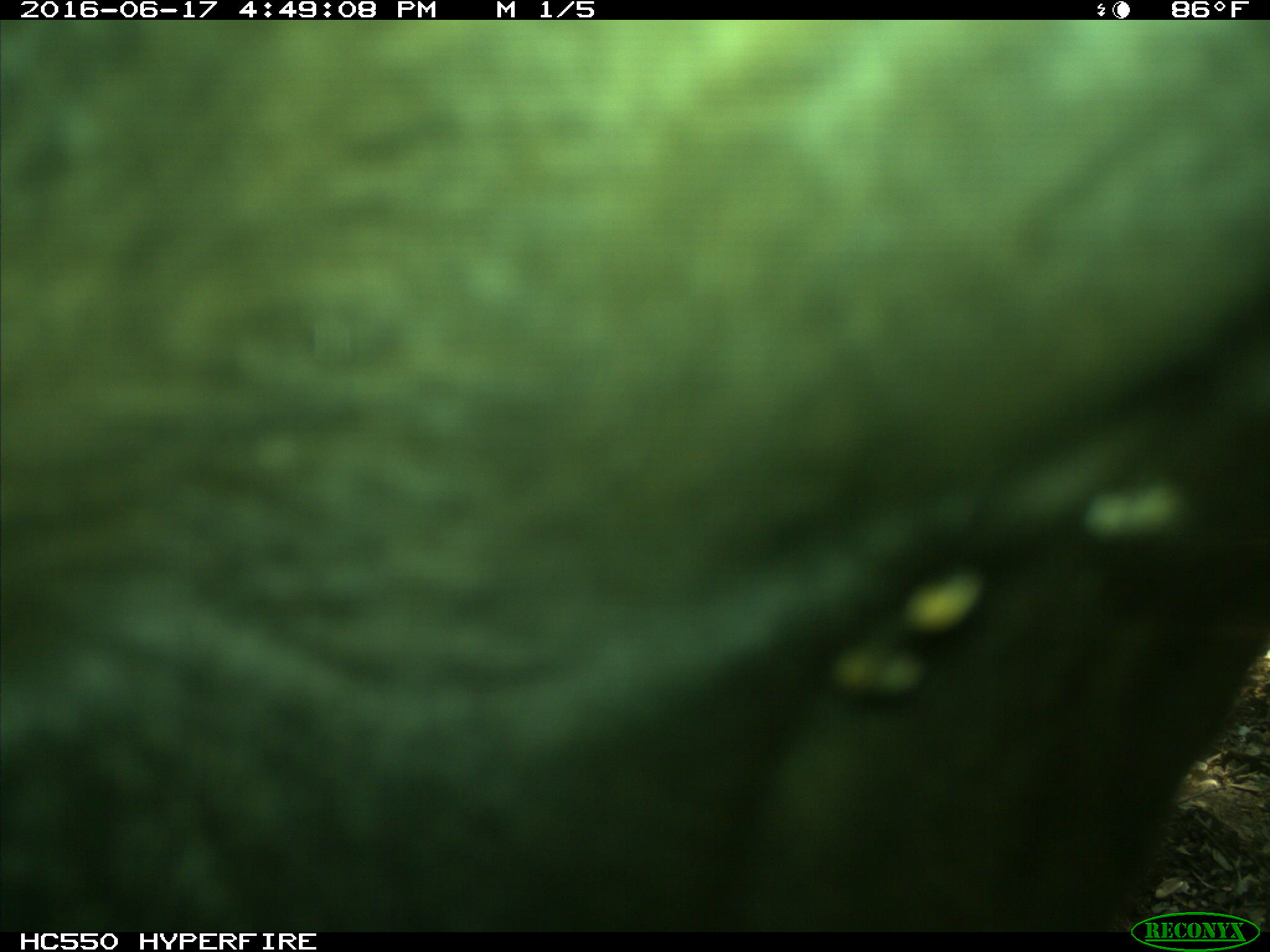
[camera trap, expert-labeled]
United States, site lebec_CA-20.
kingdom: Animalia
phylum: Chordata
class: Mammalia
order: Artiodactyla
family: Bovidae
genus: Bos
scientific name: Bos taurus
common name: domestic cow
Bos taurus (domestic cow).